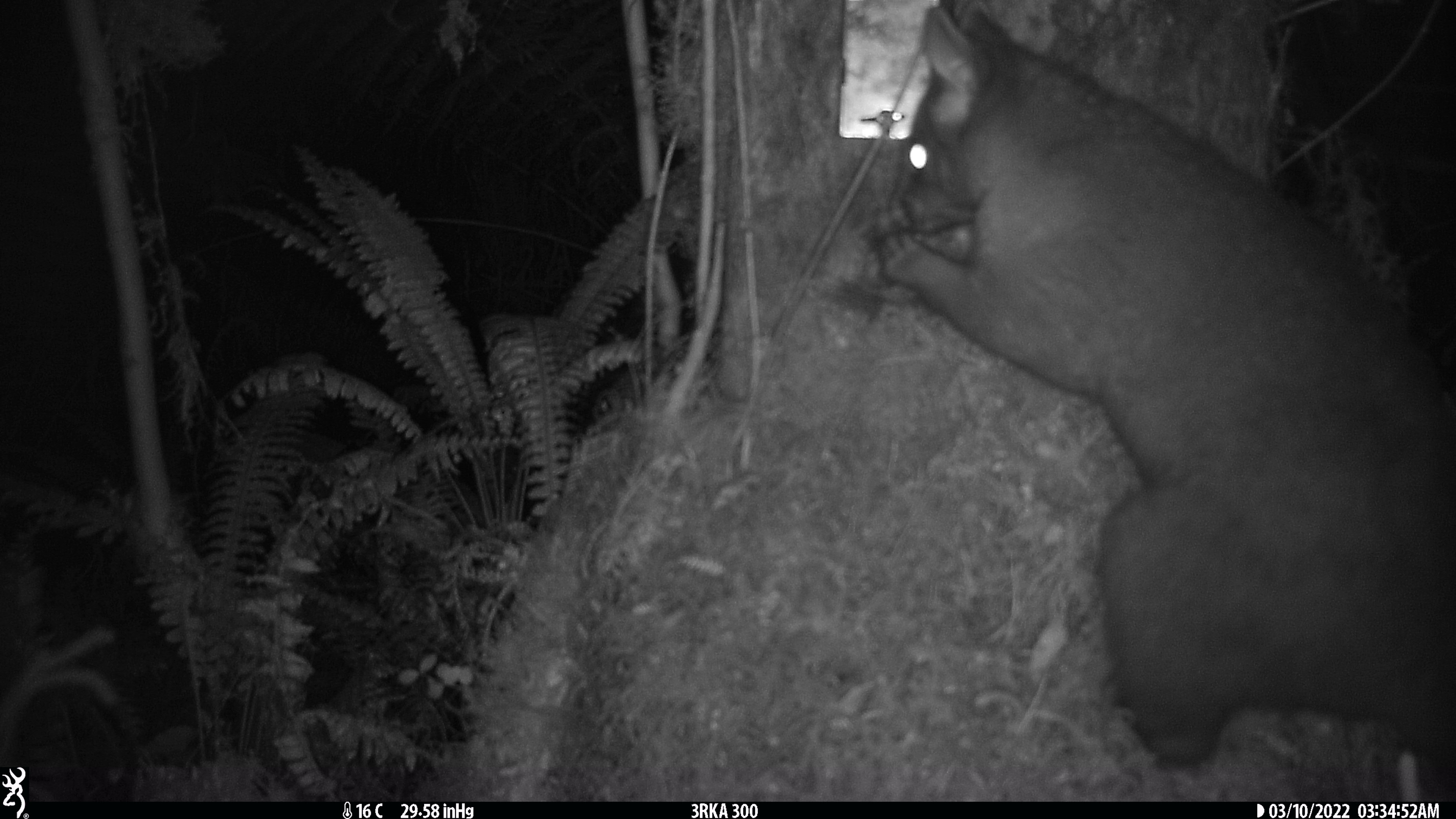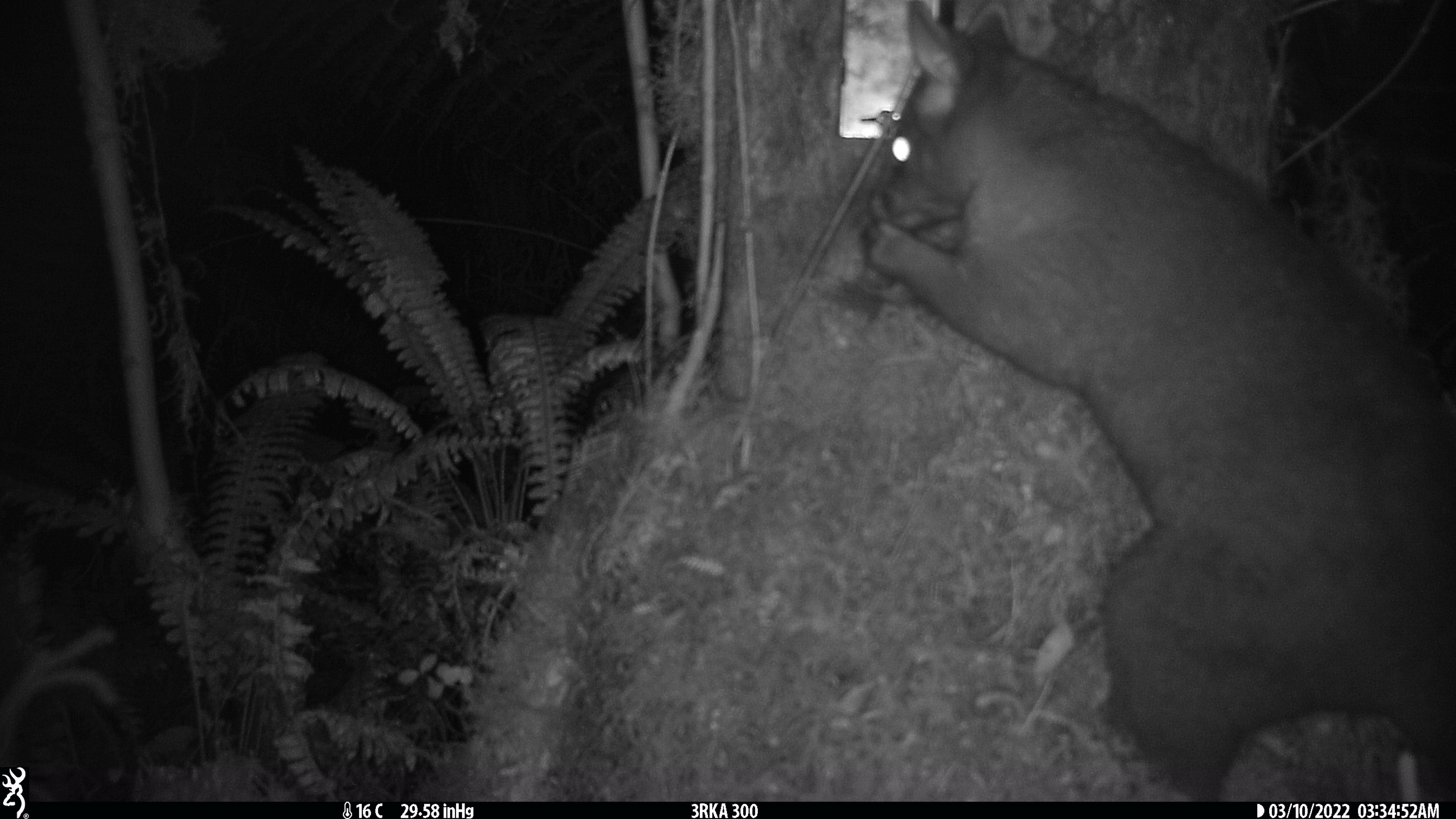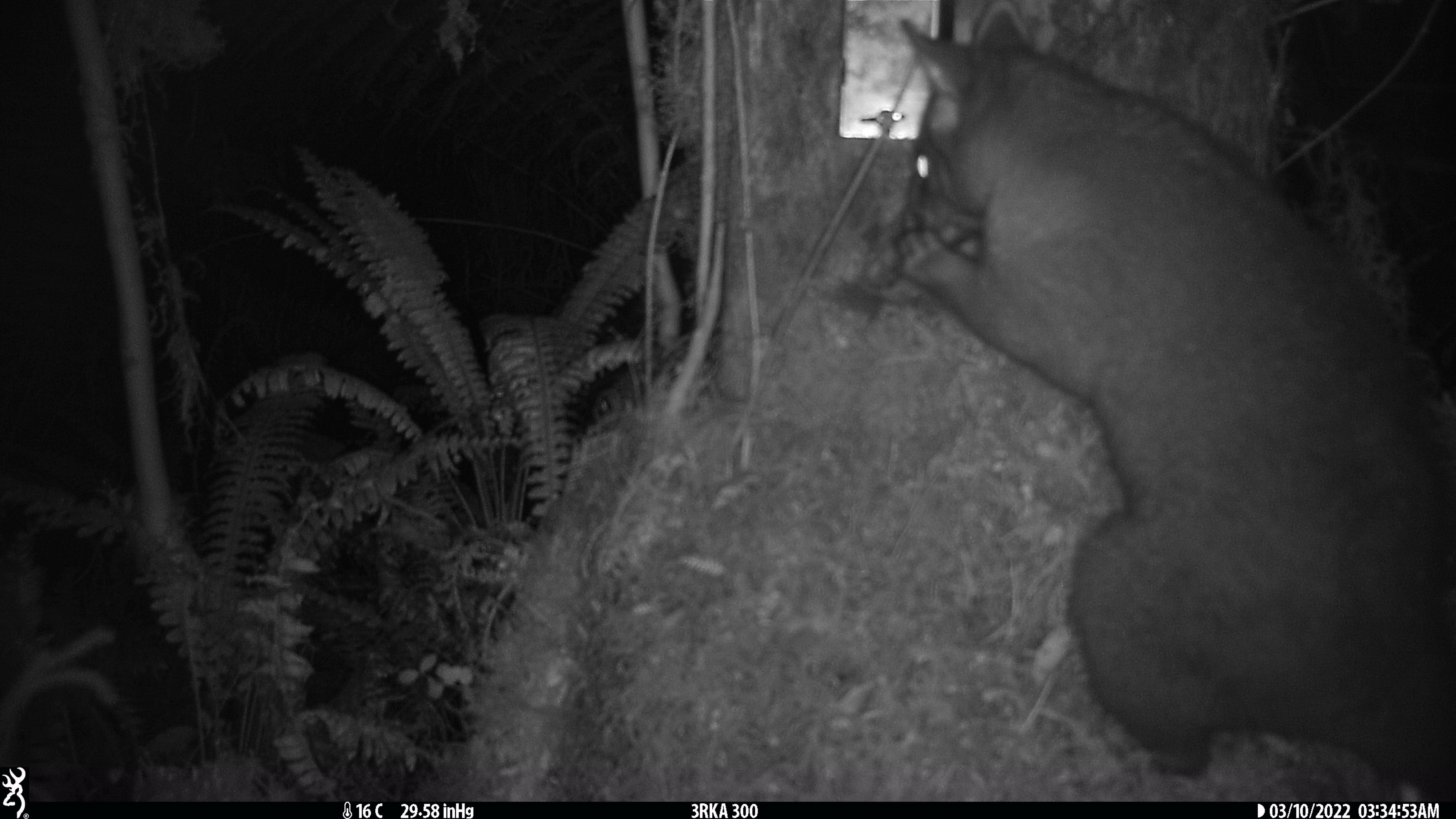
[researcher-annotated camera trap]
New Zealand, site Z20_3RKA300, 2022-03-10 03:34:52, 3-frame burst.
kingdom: Animalia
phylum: Chordata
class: Mammalia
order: Diprotodontia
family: Phalangeridae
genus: Trichosurus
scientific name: Trichosurus vulpecula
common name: common brushtail possum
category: possum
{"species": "possum (common brushtail possum) (Trichosurus vulpecula)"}